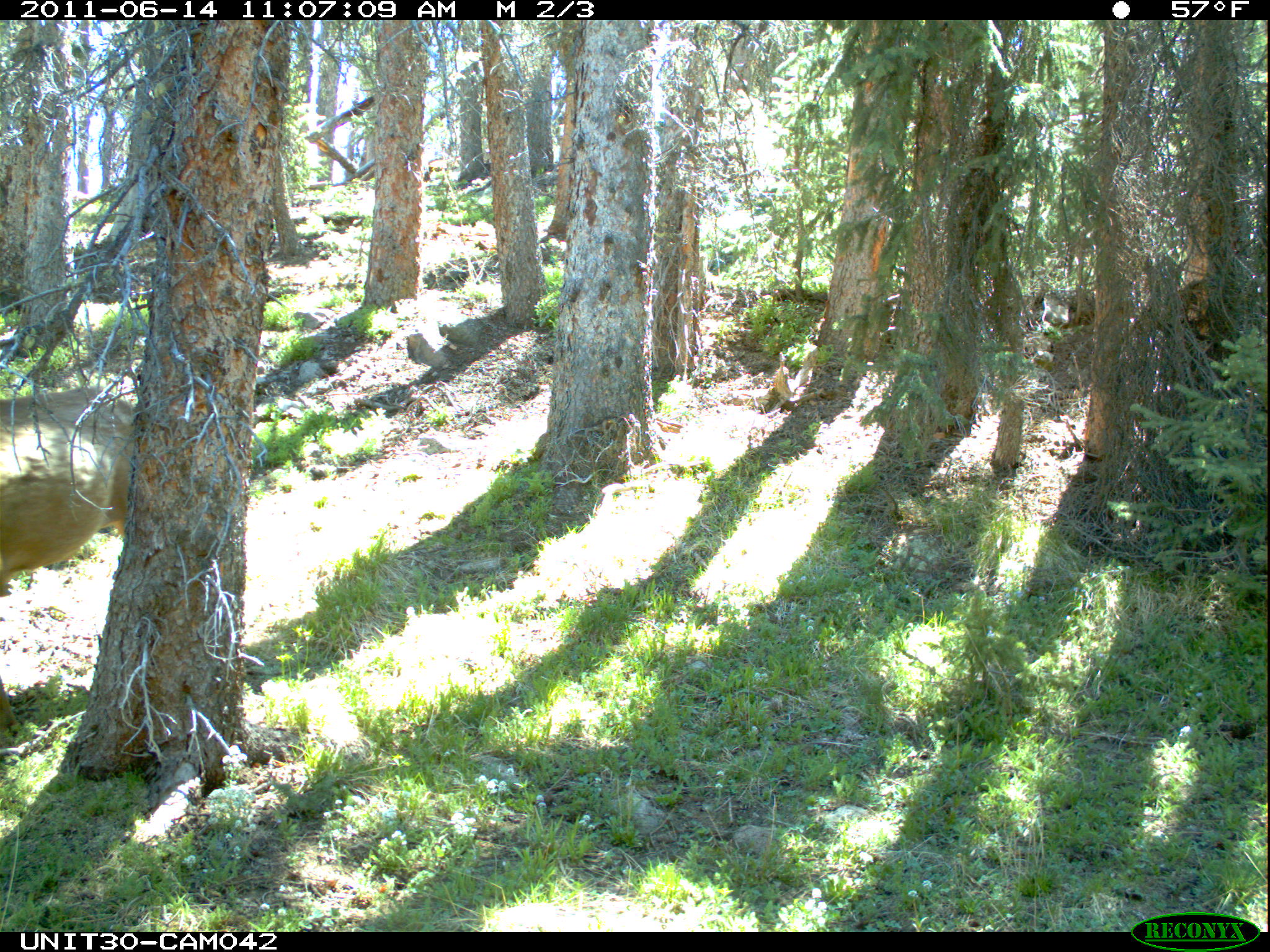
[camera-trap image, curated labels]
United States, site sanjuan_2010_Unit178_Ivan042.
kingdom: Animalia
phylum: Chordata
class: Mammalia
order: Artiodactyla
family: Cervidae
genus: Cervus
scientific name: Cervus elaphus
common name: red deer